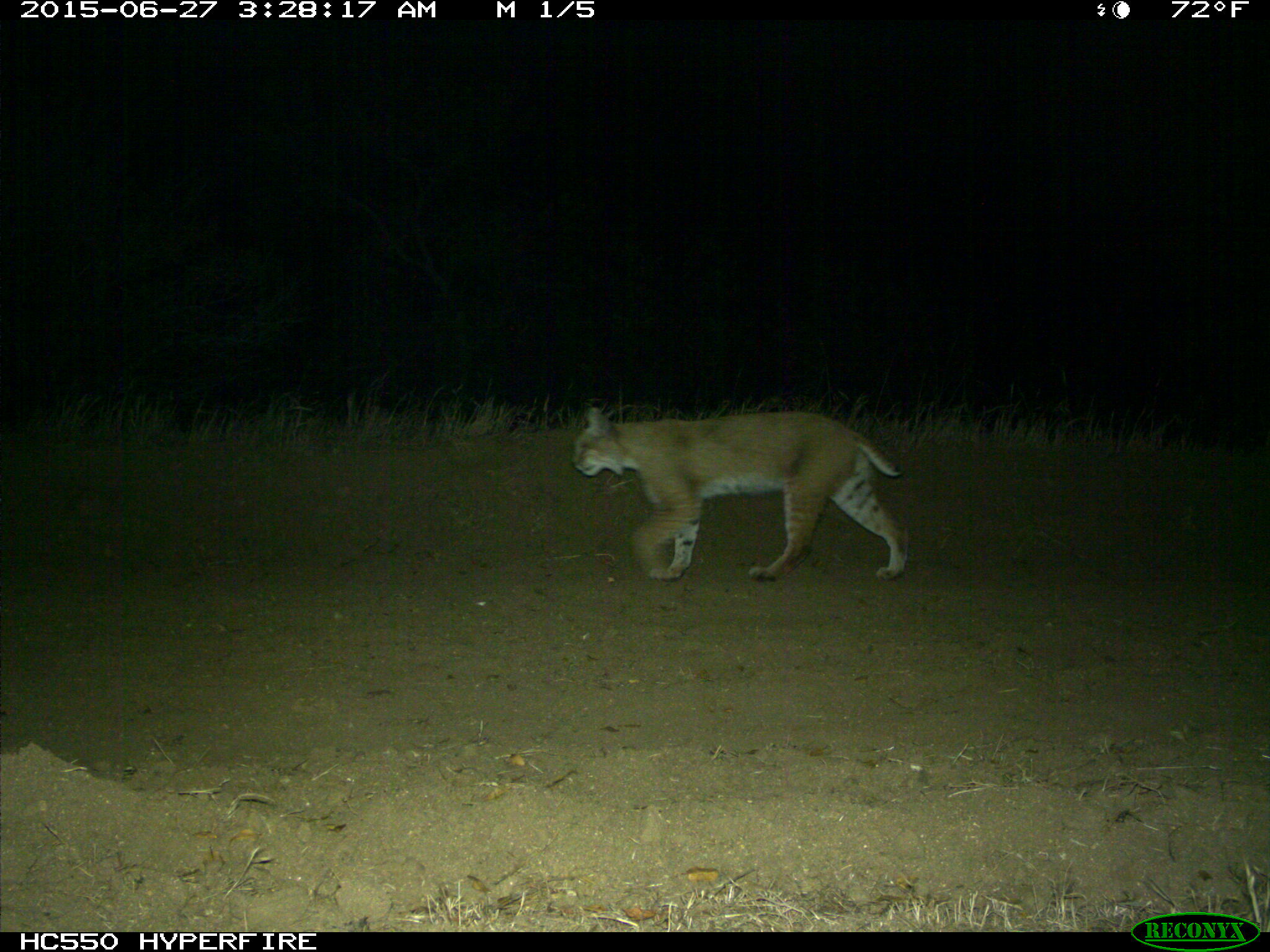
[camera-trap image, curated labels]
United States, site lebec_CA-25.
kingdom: Animalia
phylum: Chordata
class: Mammalia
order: Carnivora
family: Felidae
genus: Lynx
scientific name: Lynx rufus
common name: bobcat